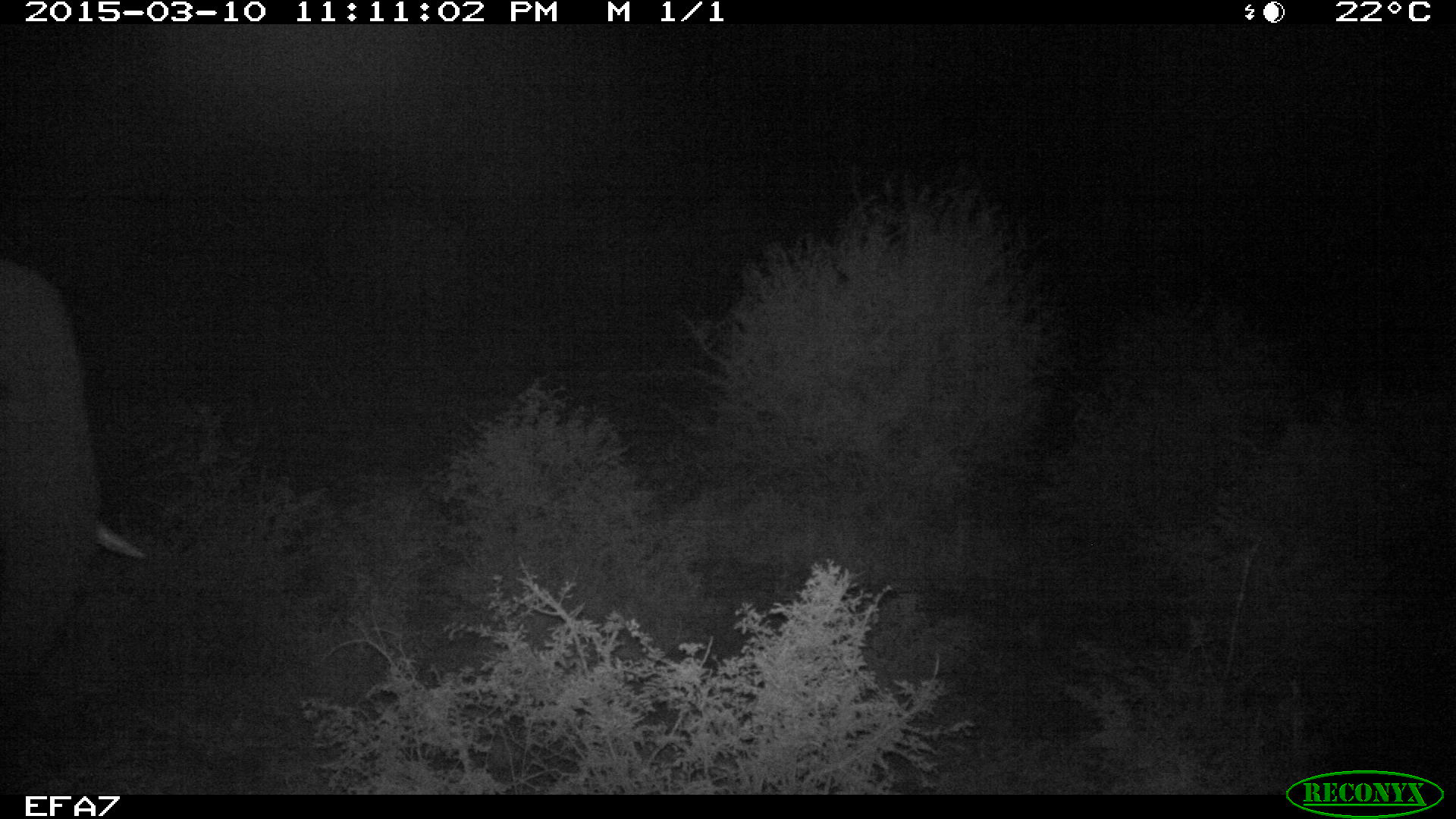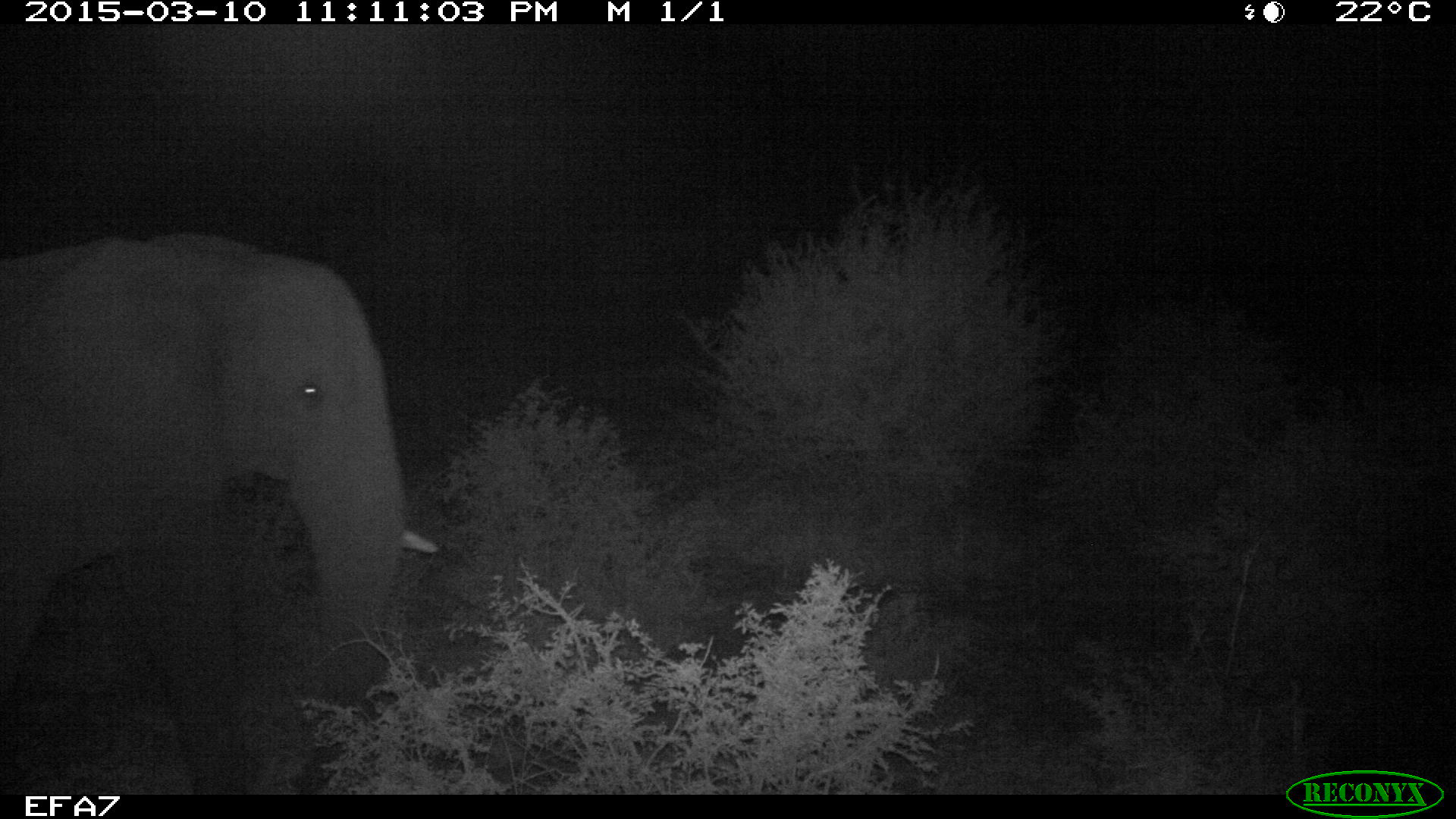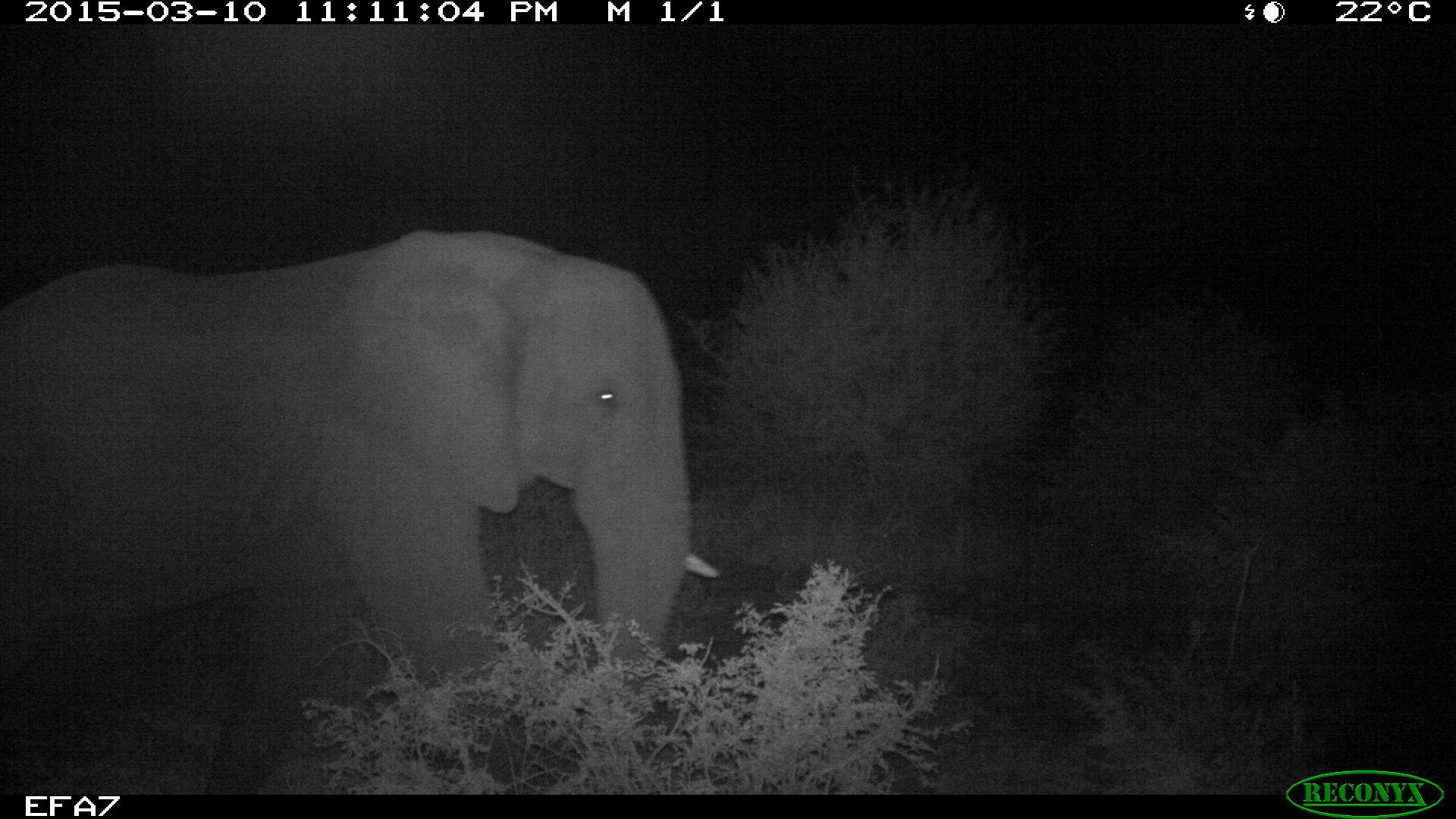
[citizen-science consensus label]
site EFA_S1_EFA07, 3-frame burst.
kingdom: Animalia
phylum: Chordata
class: Mammalia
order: Proboscidea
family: Elephantidae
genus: Loxodonta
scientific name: Loxodonta africana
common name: african bush elephant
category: elephant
Elephant (african bush elephant) (Loxodonta africana), count 1. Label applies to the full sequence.